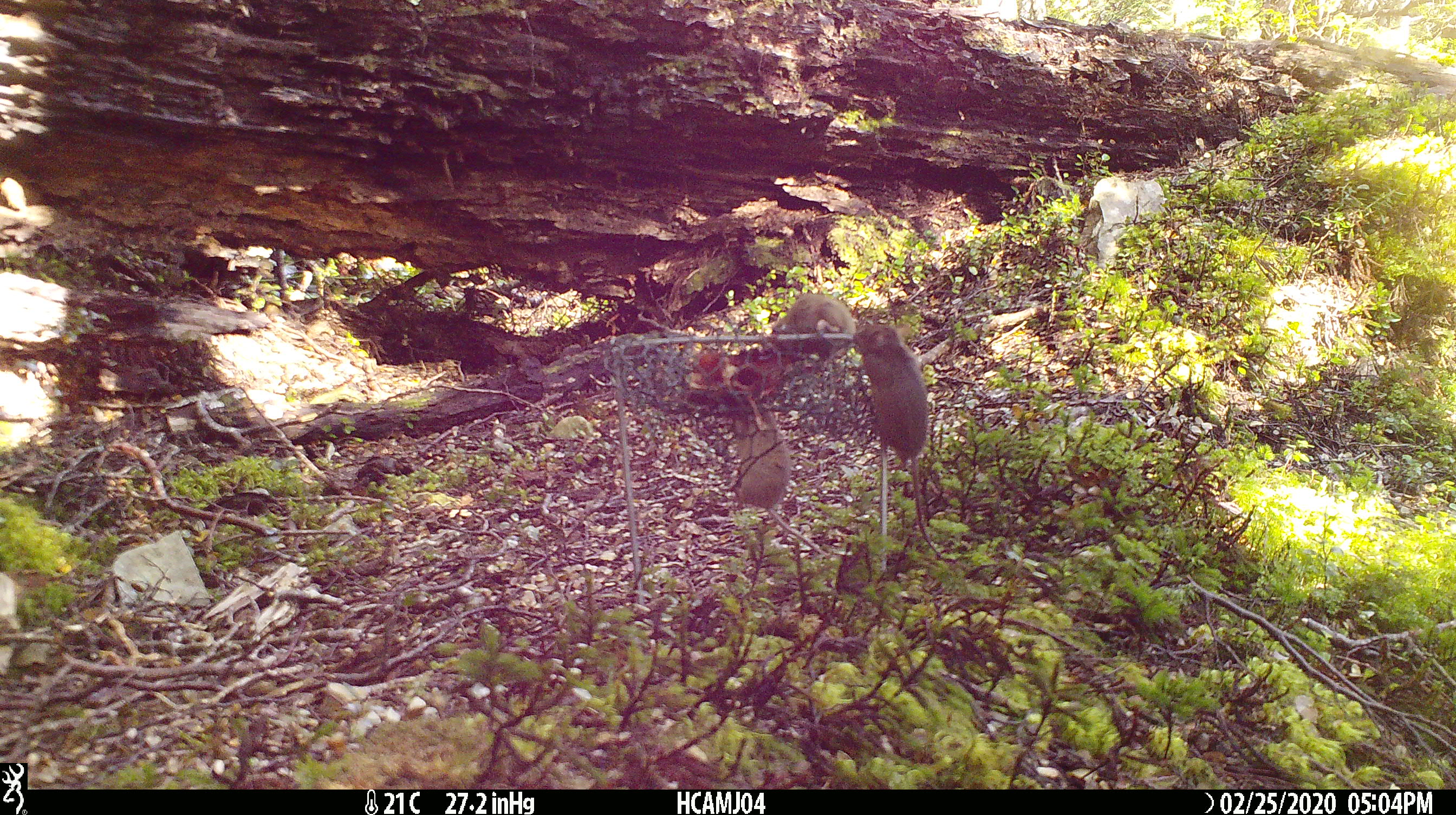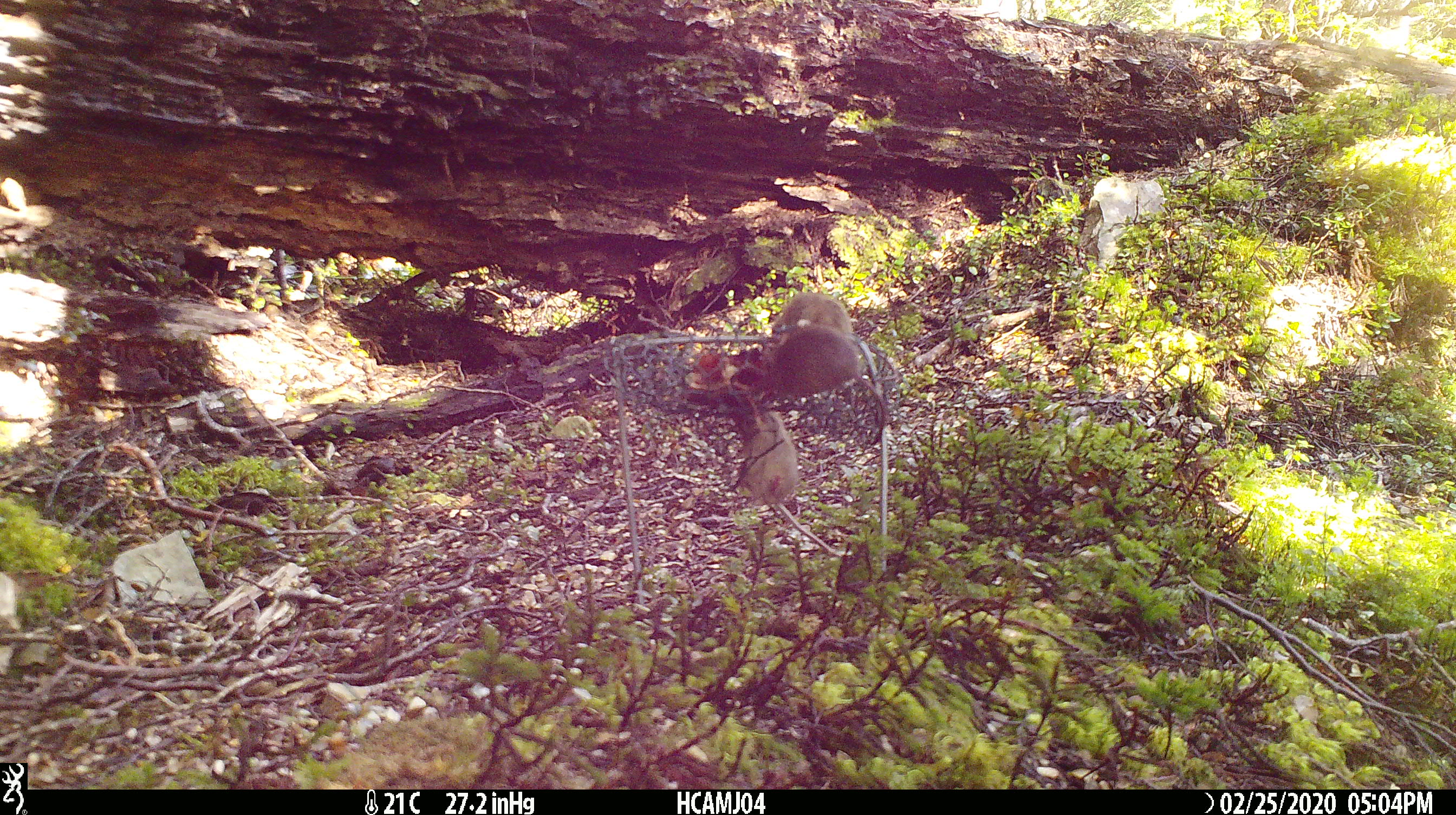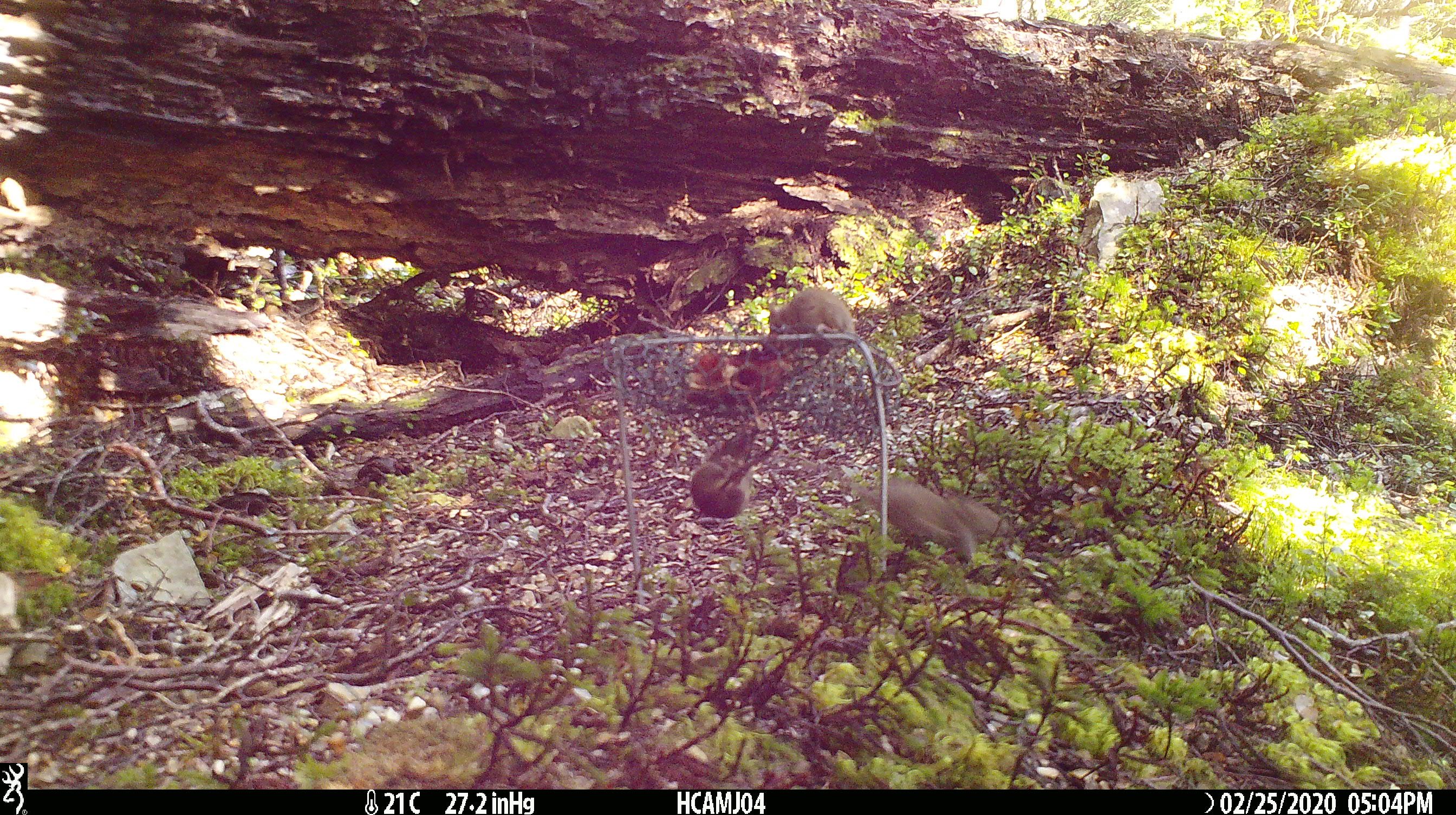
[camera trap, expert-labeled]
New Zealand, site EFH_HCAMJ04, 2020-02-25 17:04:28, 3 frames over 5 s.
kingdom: Animalia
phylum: Chordata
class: Mammalia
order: Rodentia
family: Muridae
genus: Mus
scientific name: Mus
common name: mouse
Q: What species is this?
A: Mouse (Mus).